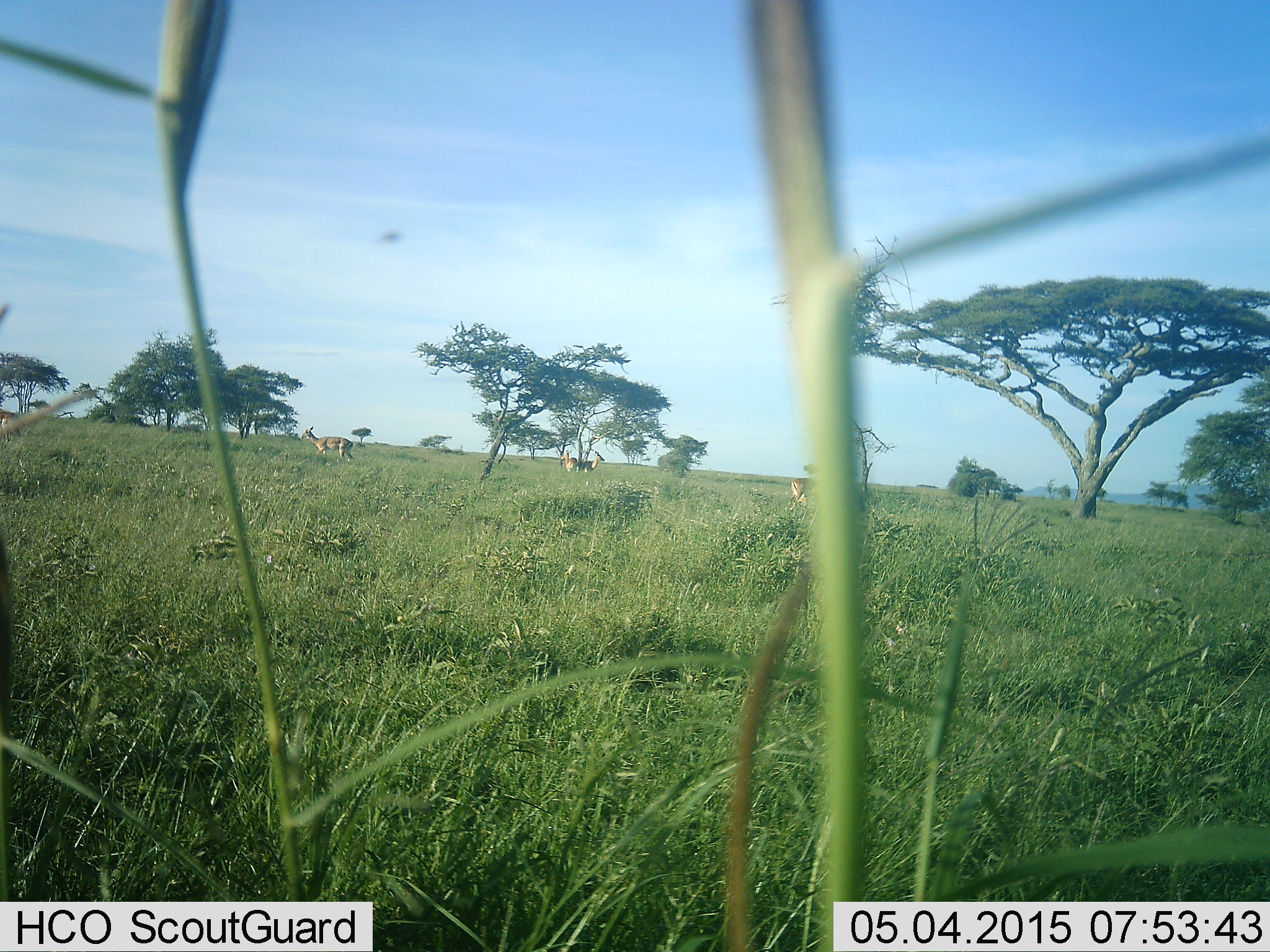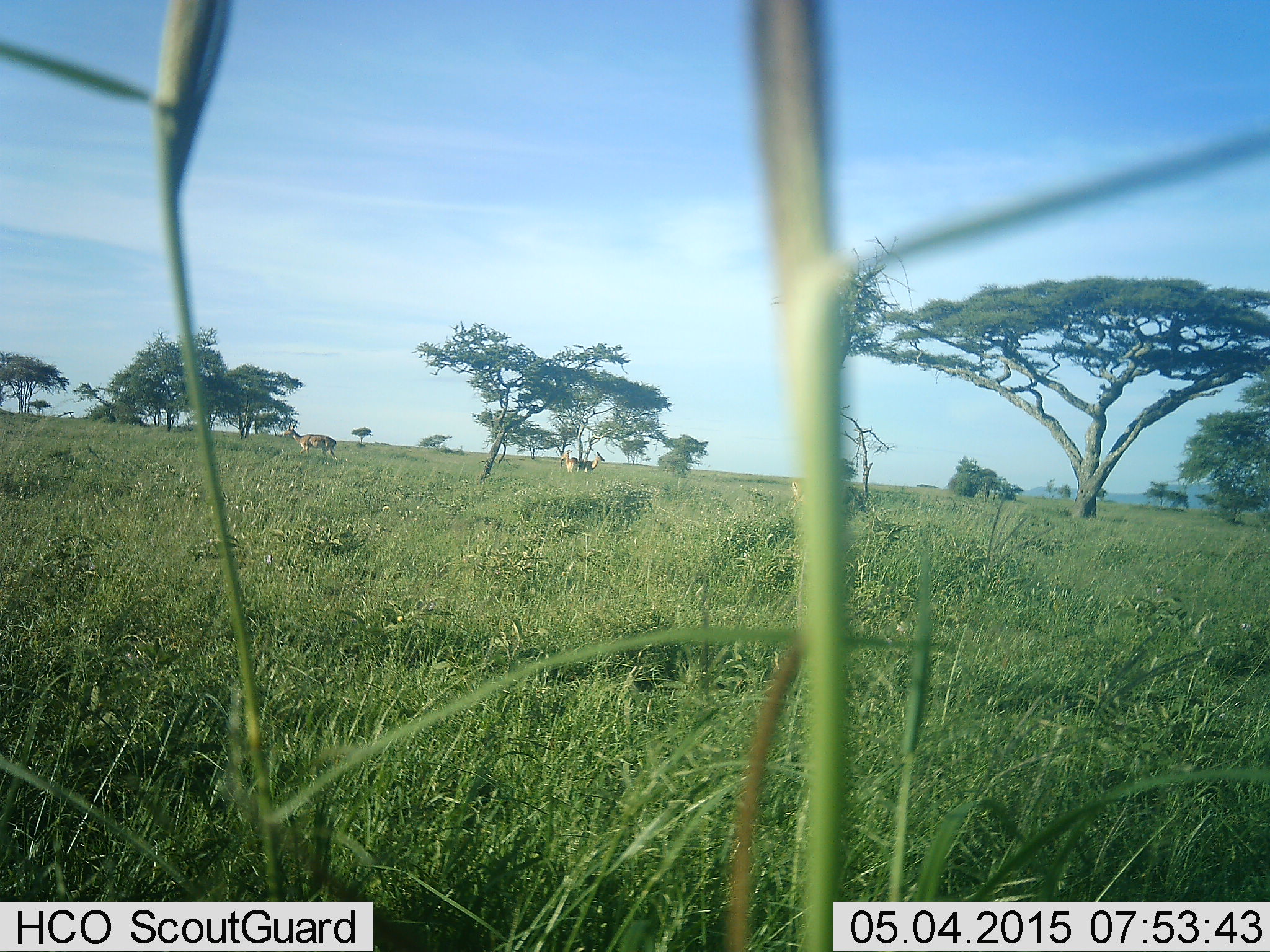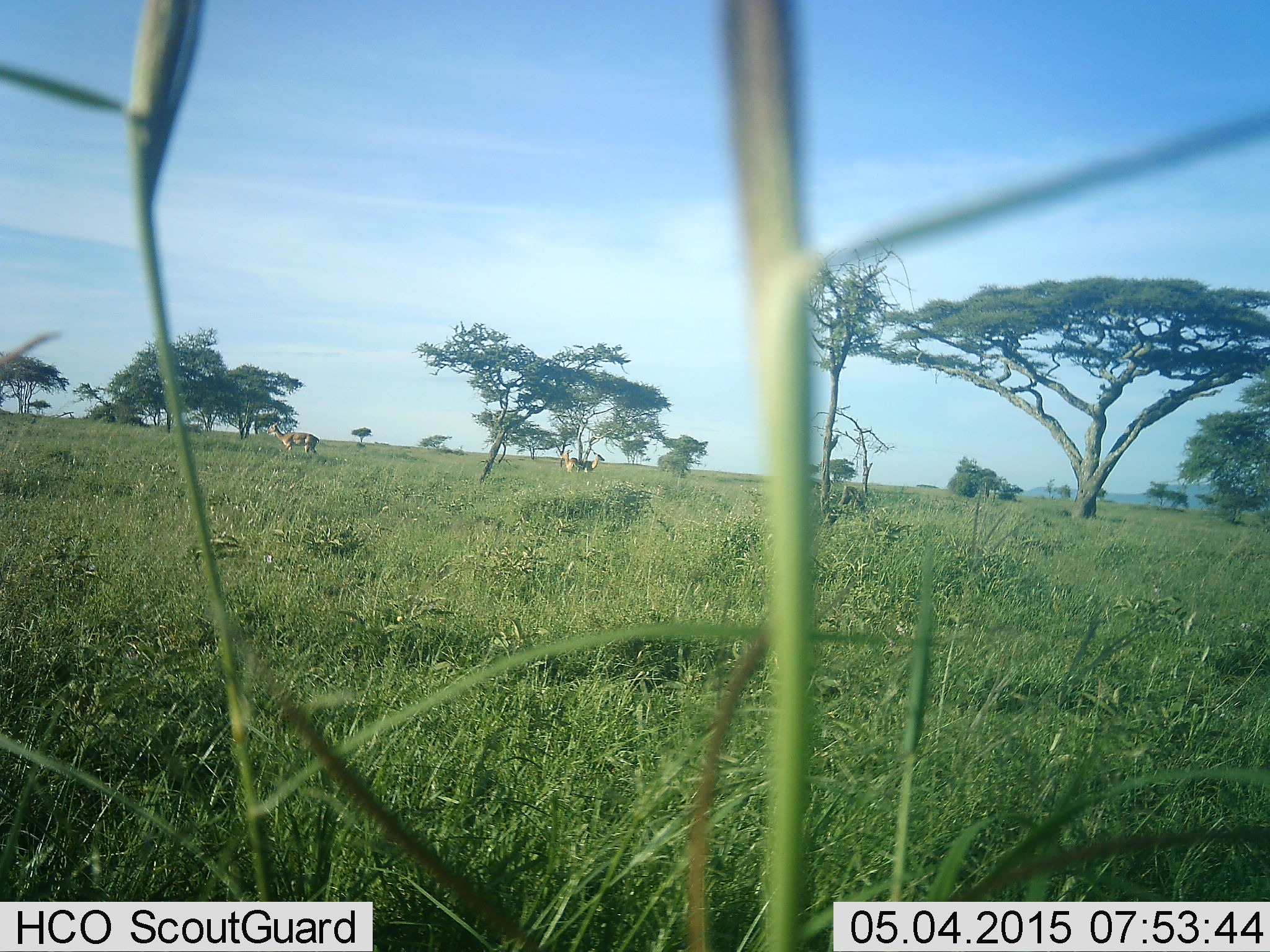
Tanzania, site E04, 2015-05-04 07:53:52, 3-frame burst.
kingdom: Animalia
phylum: Chordata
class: Mammalia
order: Artiodactyla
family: Bovidae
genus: Aepyceros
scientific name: Aepyceros melampus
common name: impala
Impala (Aepyceros melampus), count 3. Behavior (volunteer vote fractions): standing 88%, resting 0%, moving 62%, interacting 0%. Young present (vote fraction): 0%. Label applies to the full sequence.